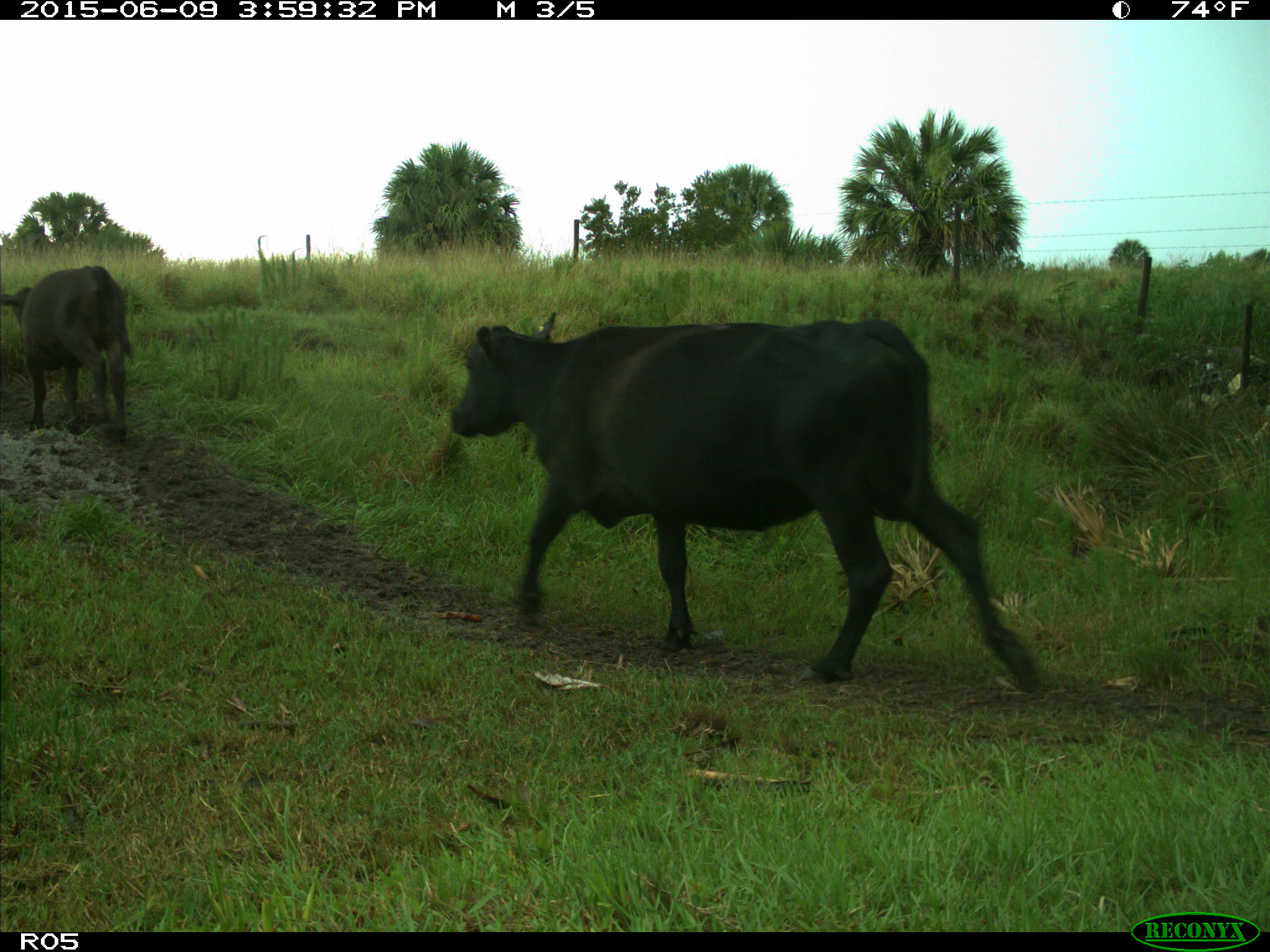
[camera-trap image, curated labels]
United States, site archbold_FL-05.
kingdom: Animalia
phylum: Chordata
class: Mammalia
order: Artiodactyla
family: Bovidae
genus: Bos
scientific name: Bos taurus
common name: domestic cow